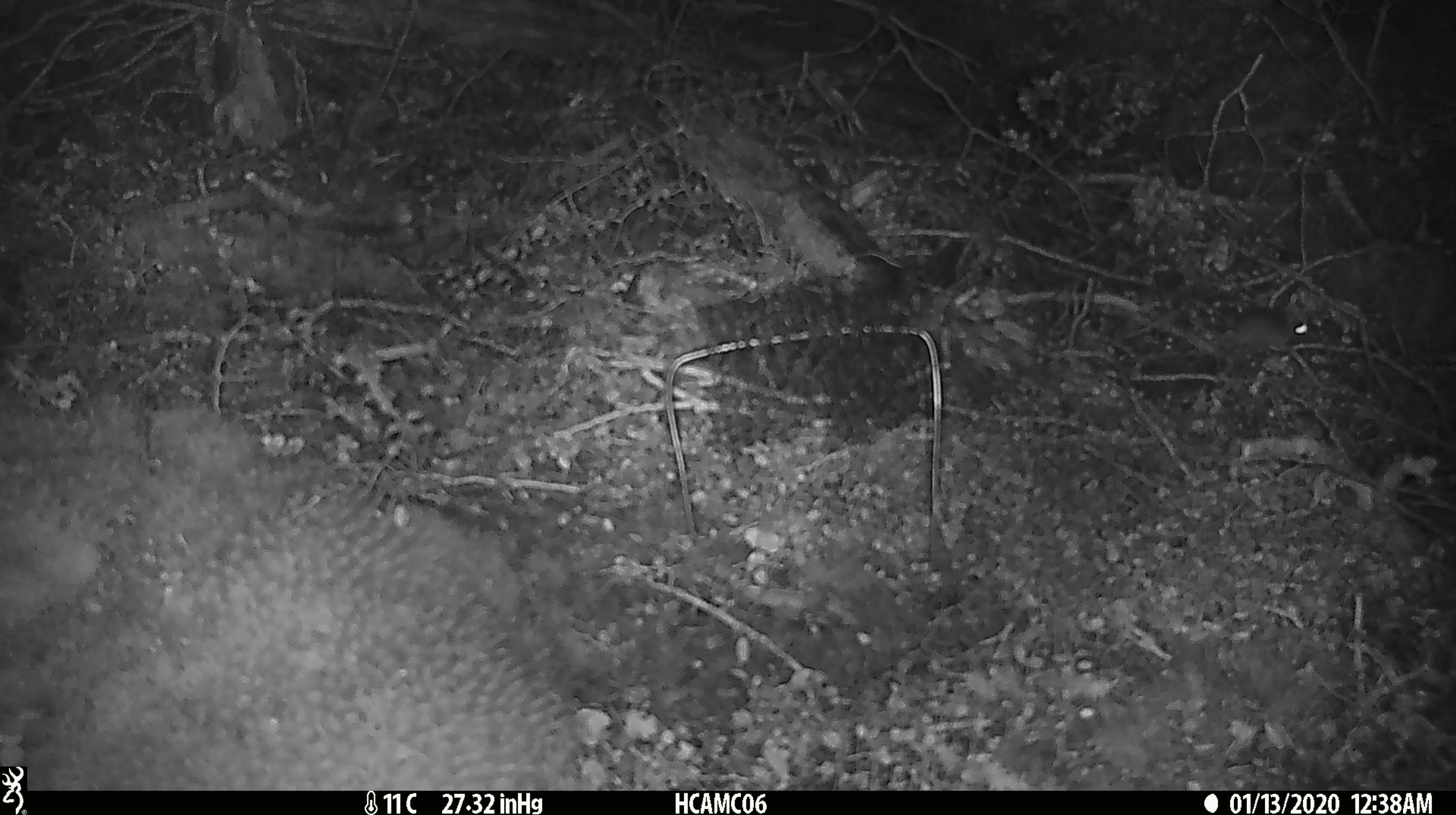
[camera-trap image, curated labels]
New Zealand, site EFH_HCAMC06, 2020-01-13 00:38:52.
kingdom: Animalia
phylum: Chordata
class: Mammalia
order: Rodentia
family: Muridae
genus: Mus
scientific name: Mus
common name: mouse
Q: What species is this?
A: Mouse (Mus).